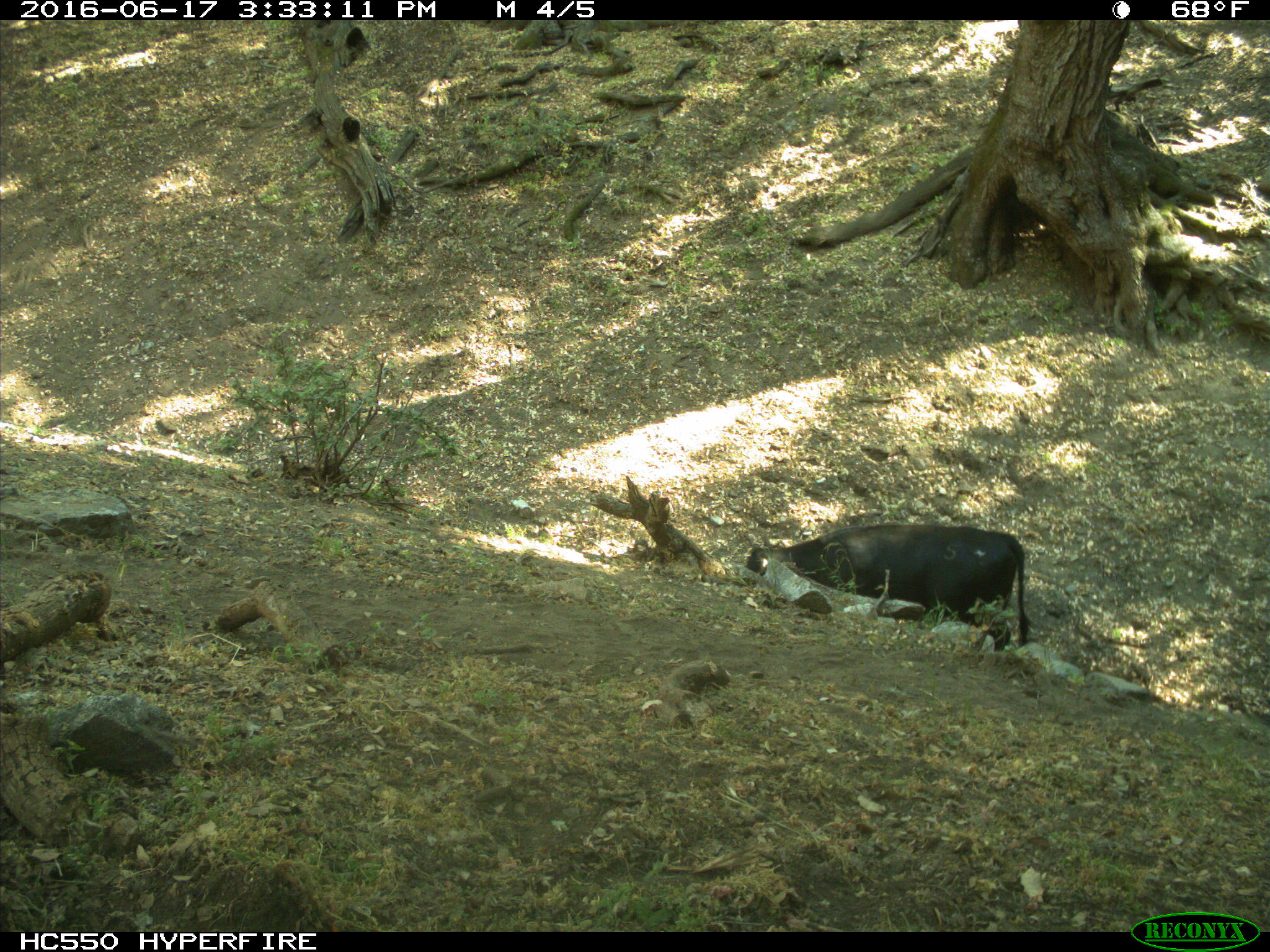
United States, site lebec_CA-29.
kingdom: Animalia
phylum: Chordata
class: Mammalia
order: Artiodactyla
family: Bovidae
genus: Bos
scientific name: Bos taurus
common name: domestic cow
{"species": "Bos taurus (domestic cow)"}